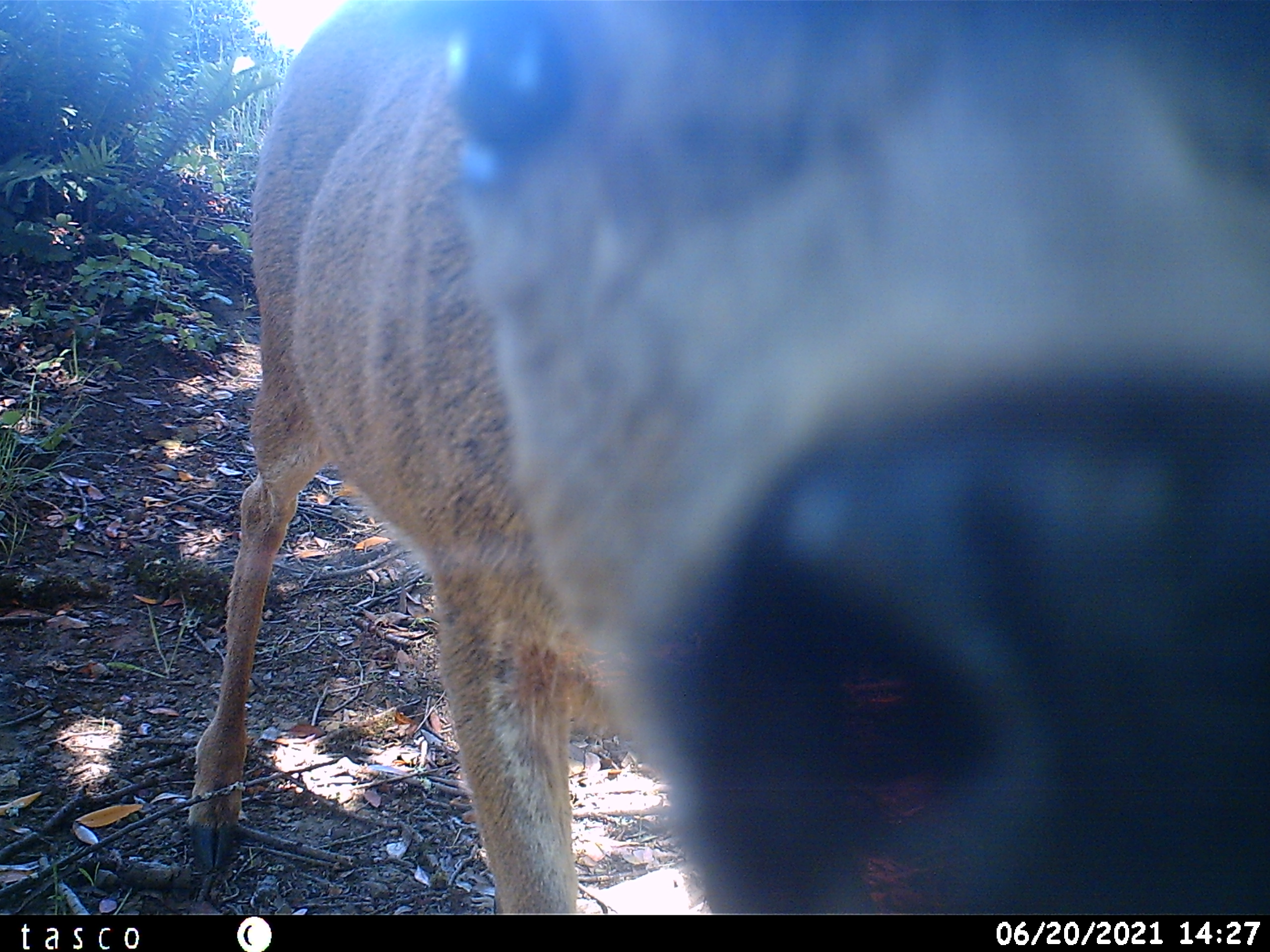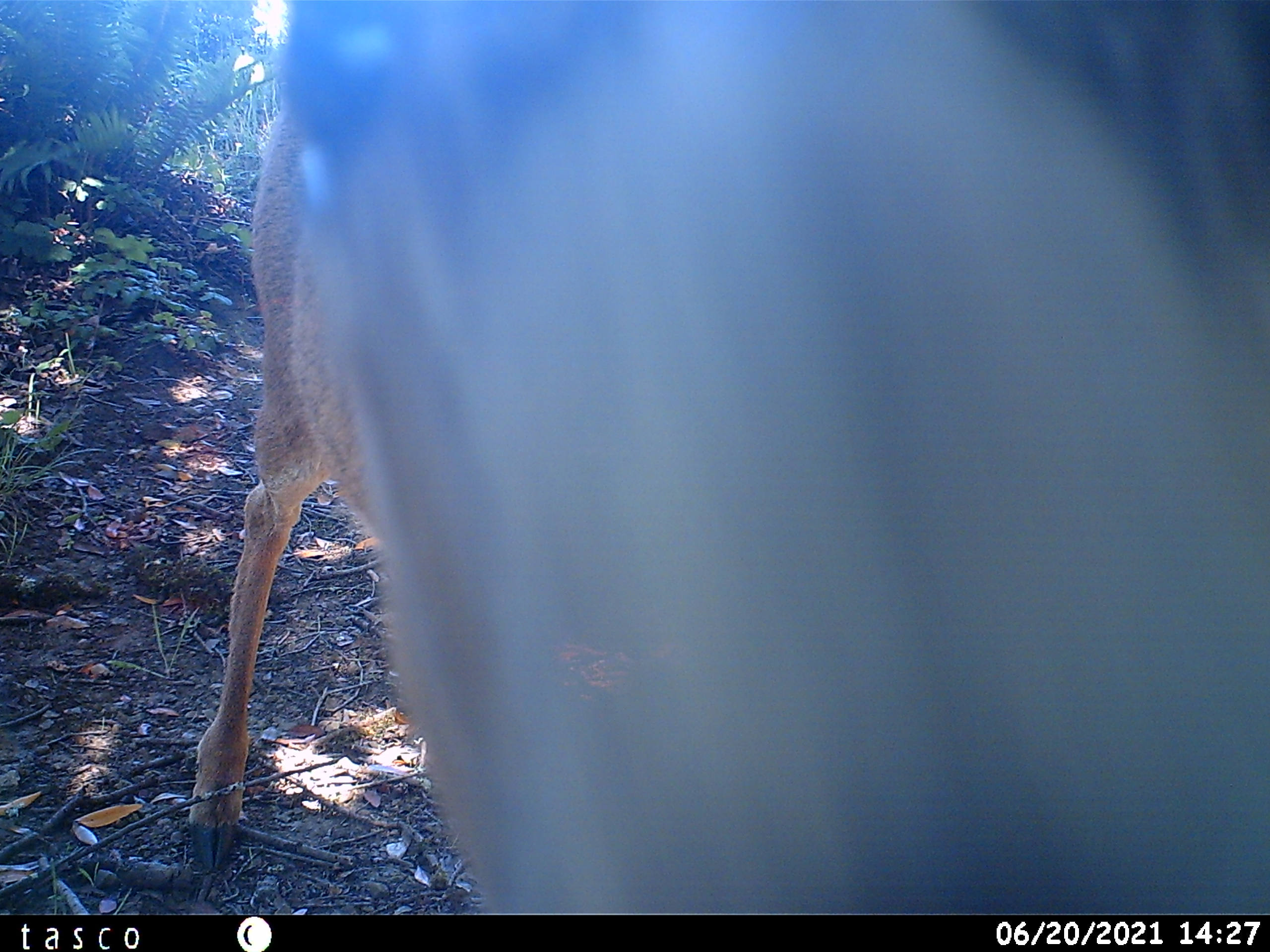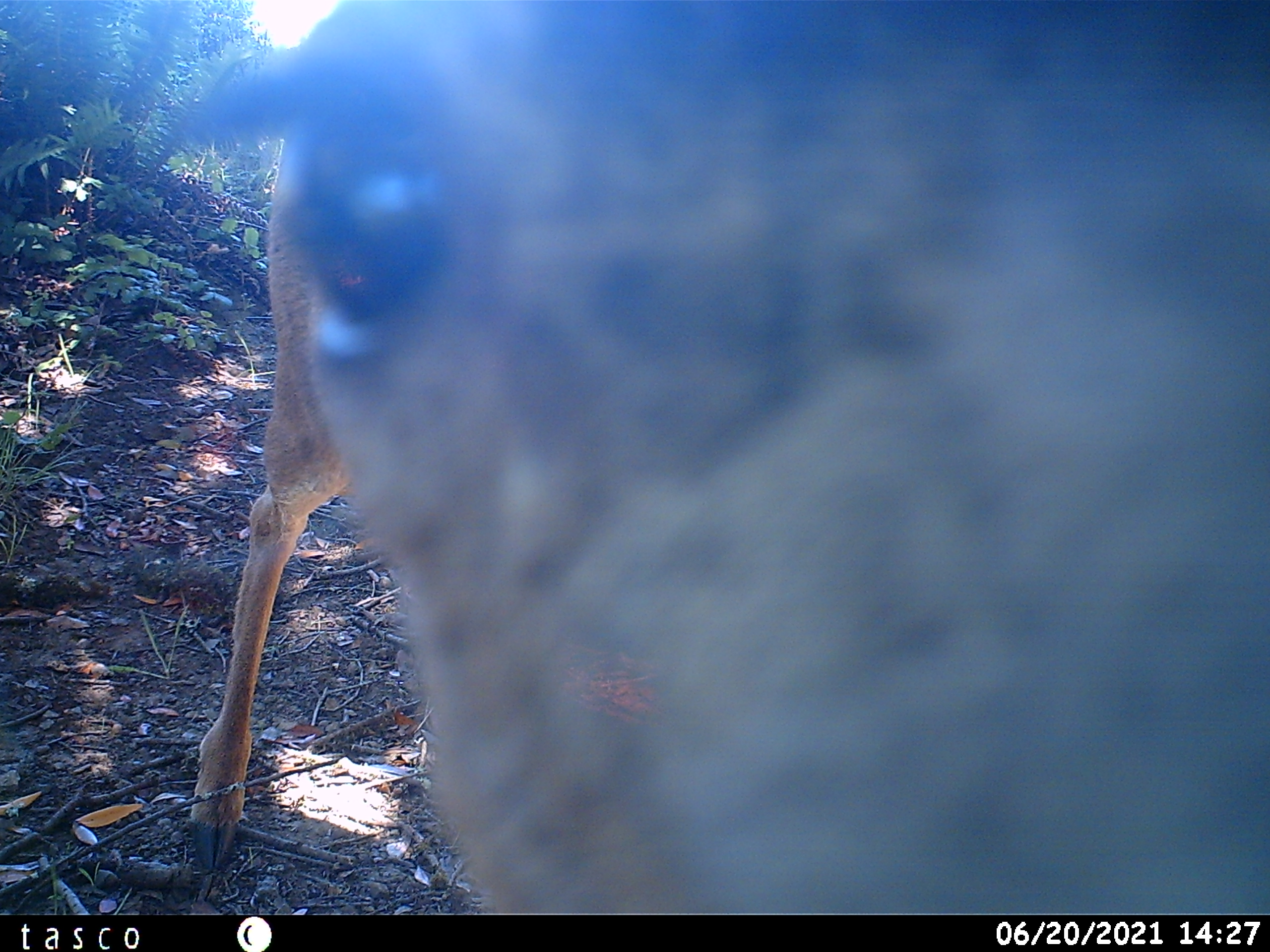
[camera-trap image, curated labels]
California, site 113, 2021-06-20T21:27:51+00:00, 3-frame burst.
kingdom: Animalia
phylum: Chordata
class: Mammalia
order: Artiodactyla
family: Cervidae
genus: Odocoileus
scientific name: Odocoileus hemionus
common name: mule deer